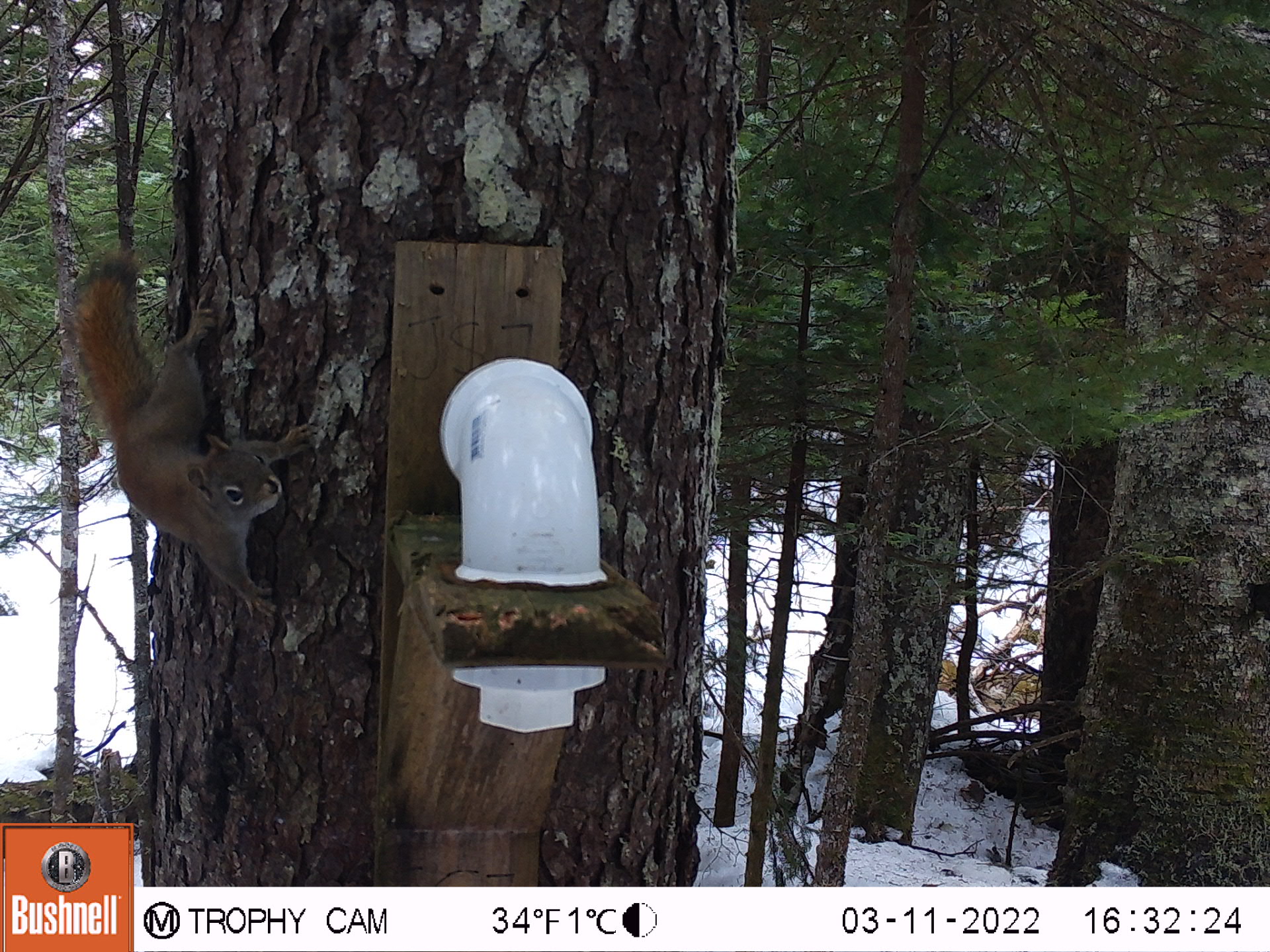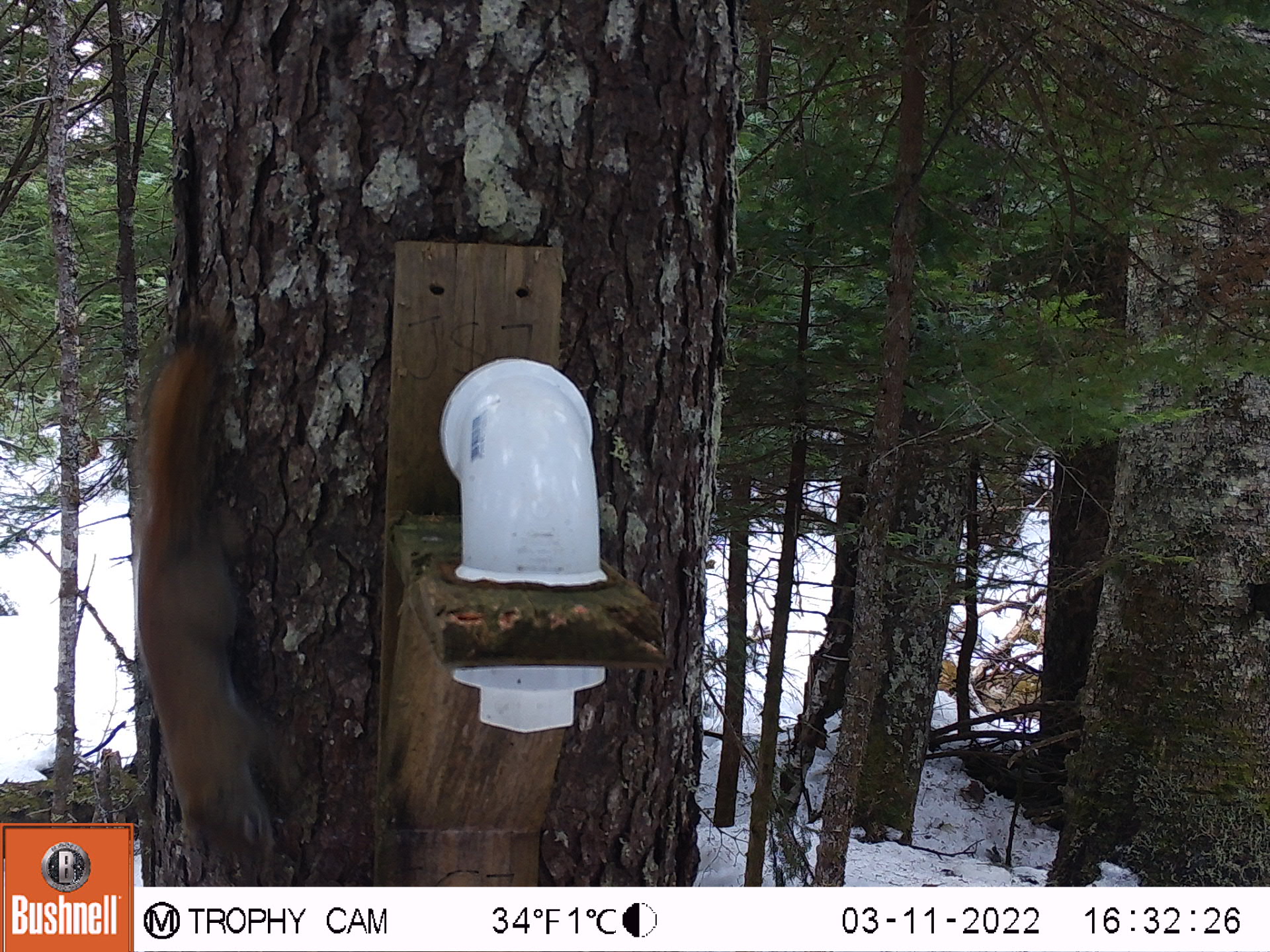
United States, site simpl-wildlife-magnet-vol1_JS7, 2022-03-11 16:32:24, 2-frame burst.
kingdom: Animalia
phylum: Chordata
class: Mammalia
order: Rodentia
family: Sciuridae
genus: Tamiasciurus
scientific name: Tamiasciurus hudsonicus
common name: red squirrel